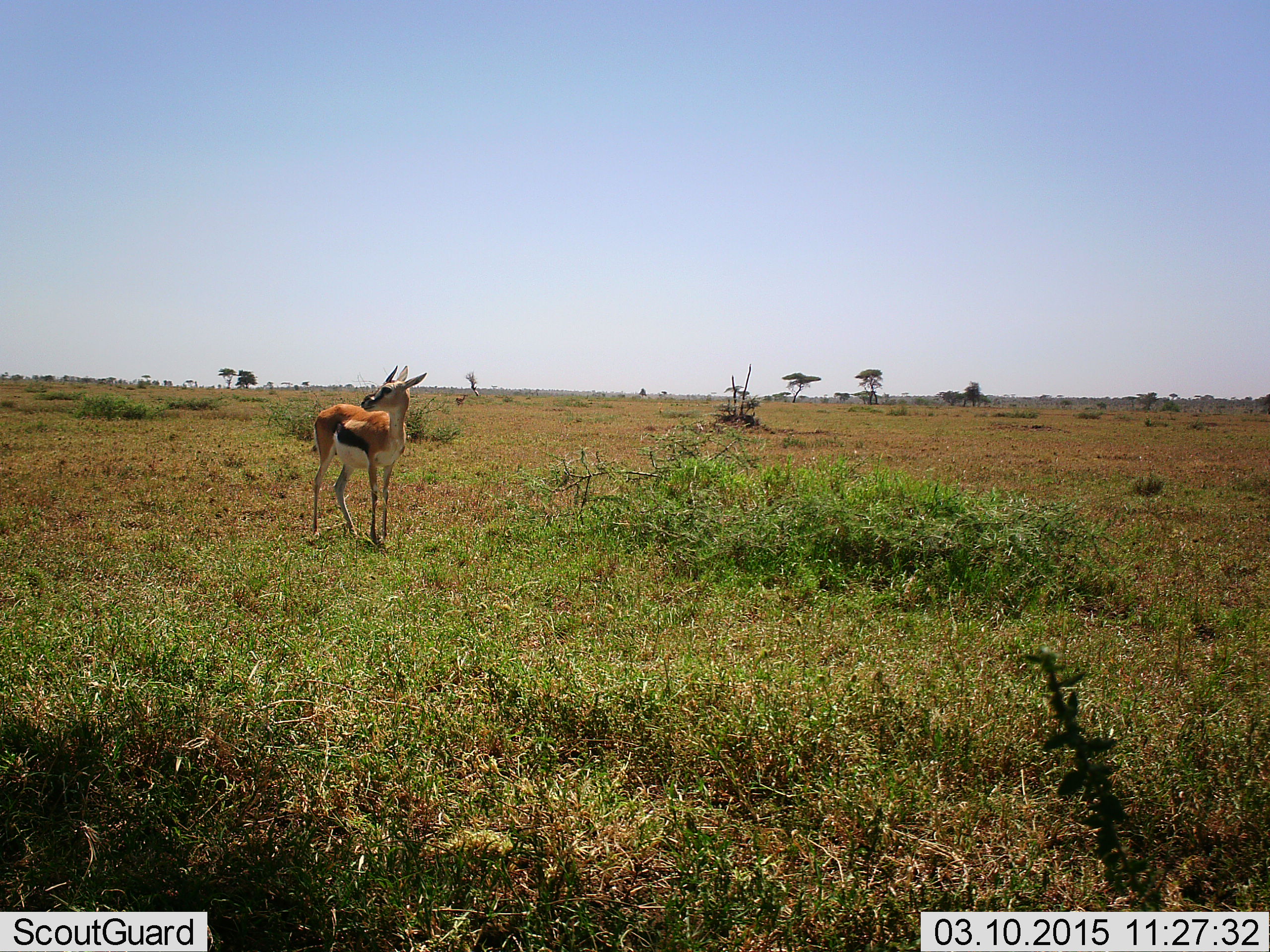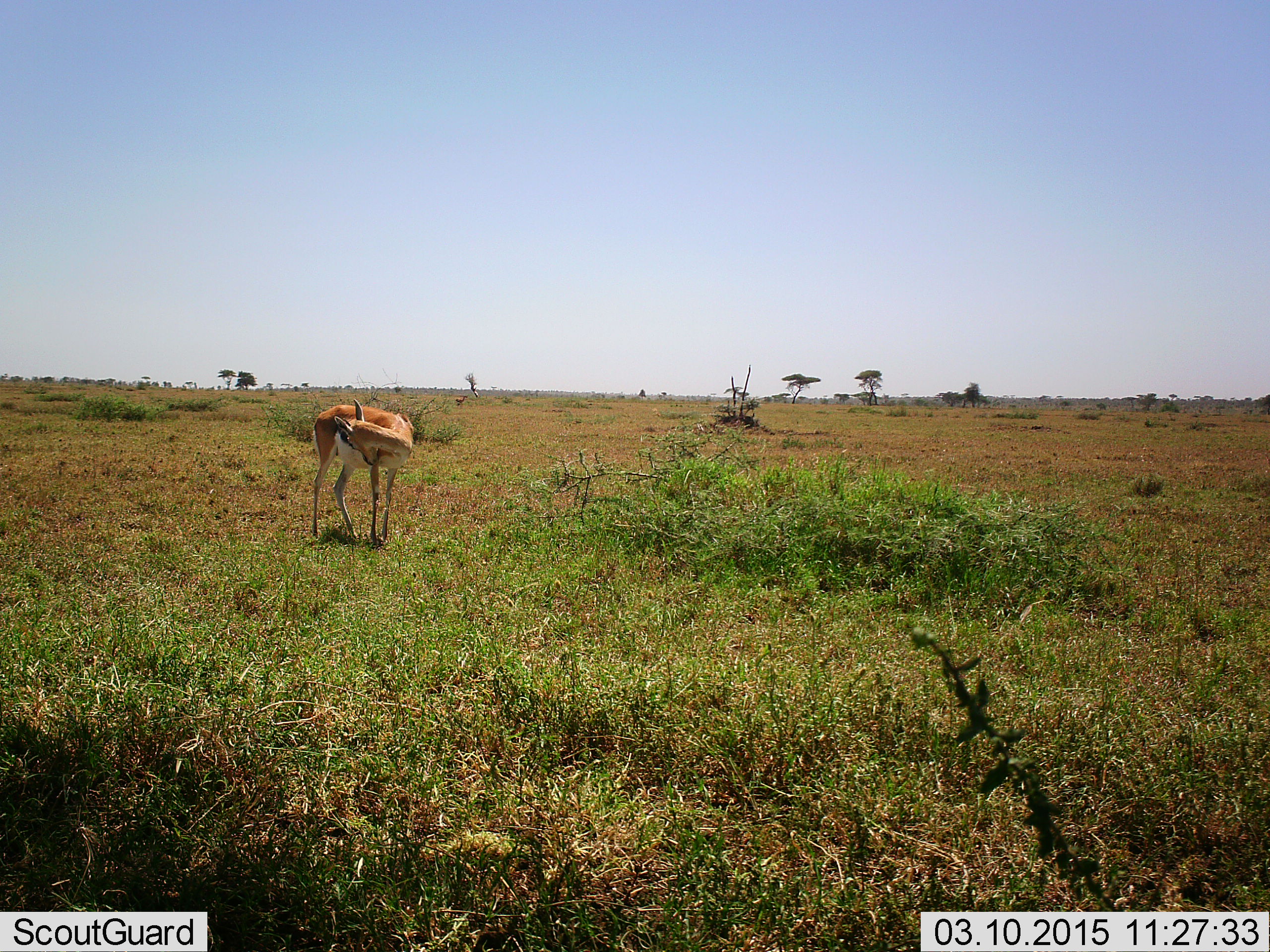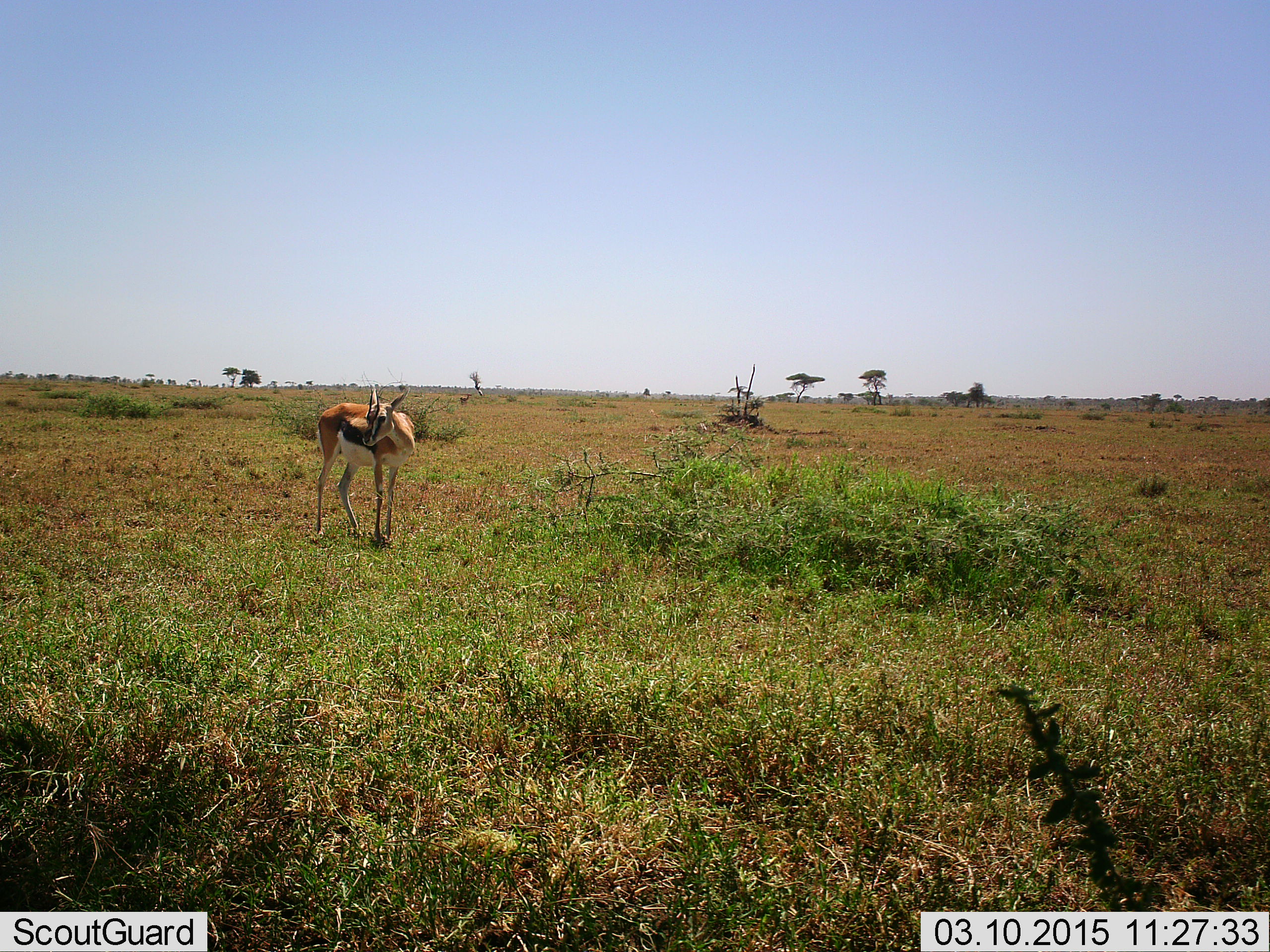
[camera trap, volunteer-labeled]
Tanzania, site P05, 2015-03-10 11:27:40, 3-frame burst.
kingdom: Animalia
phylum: Chordata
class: Mammalia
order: Artiodactyla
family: Bovidae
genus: Eudorcas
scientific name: Eudorcas thomsonii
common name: thomson's gazelle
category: gazellethomsons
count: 1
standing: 90%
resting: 0%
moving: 10%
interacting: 0%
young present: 0%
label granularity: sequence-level